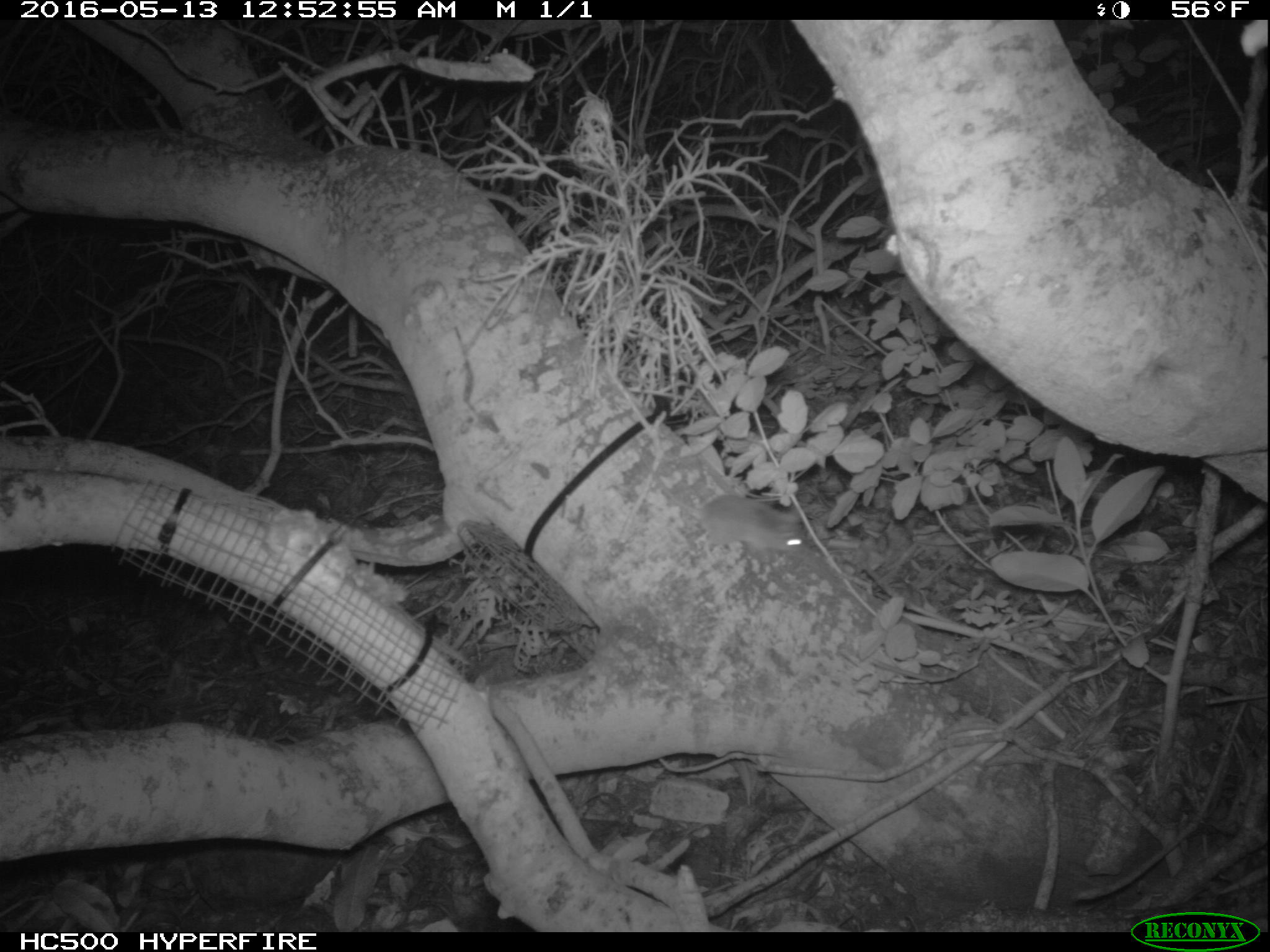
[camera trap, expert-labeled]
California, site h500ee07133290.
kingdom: Animalia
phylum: Chordata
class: Mammalia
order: Rodentia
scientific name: Rodentia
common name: rodent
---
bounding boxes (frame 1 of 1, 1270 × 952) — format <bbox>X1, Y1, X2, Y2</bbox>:
rodent: <bbox>637, 452, 806, 555</bbox>